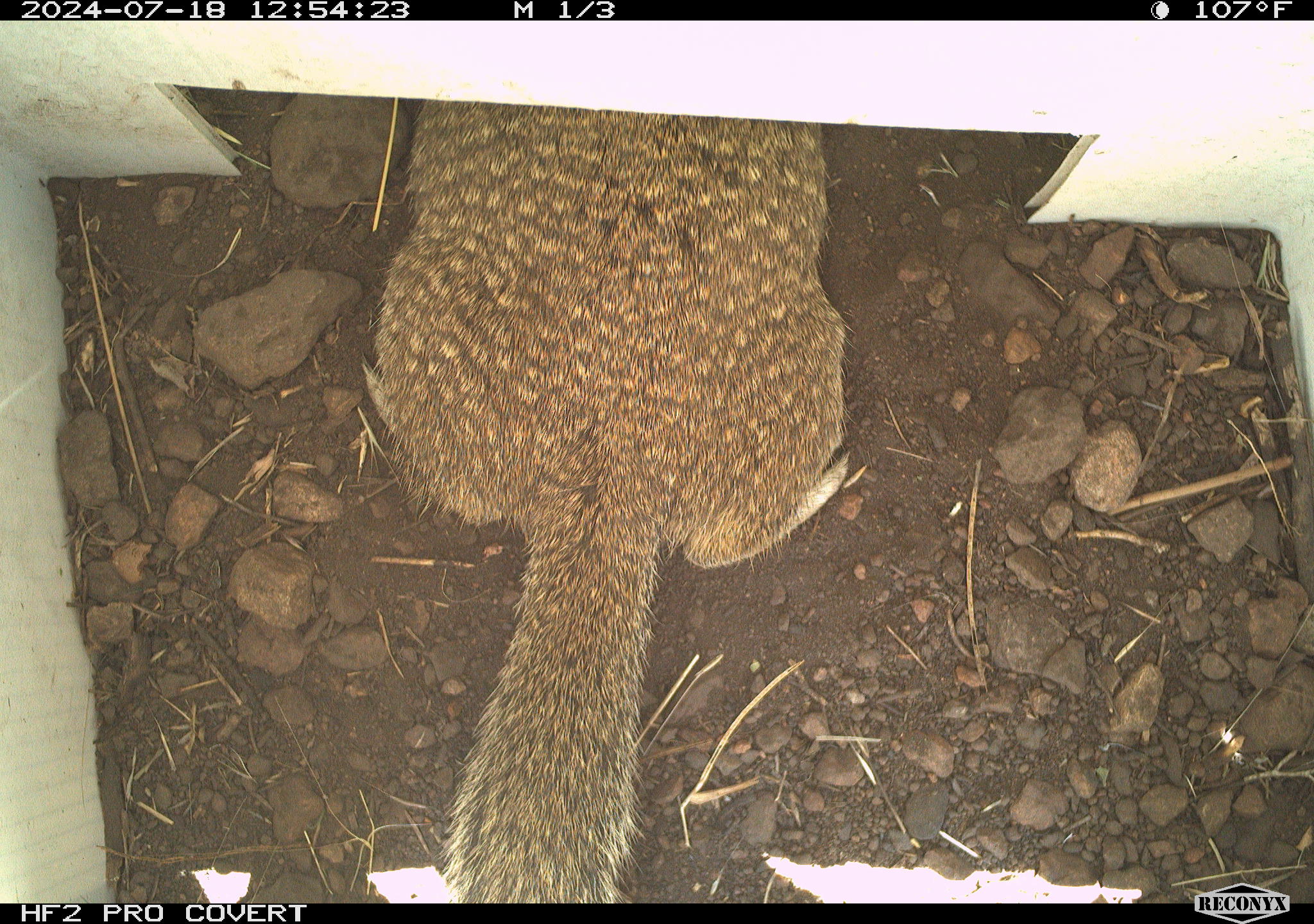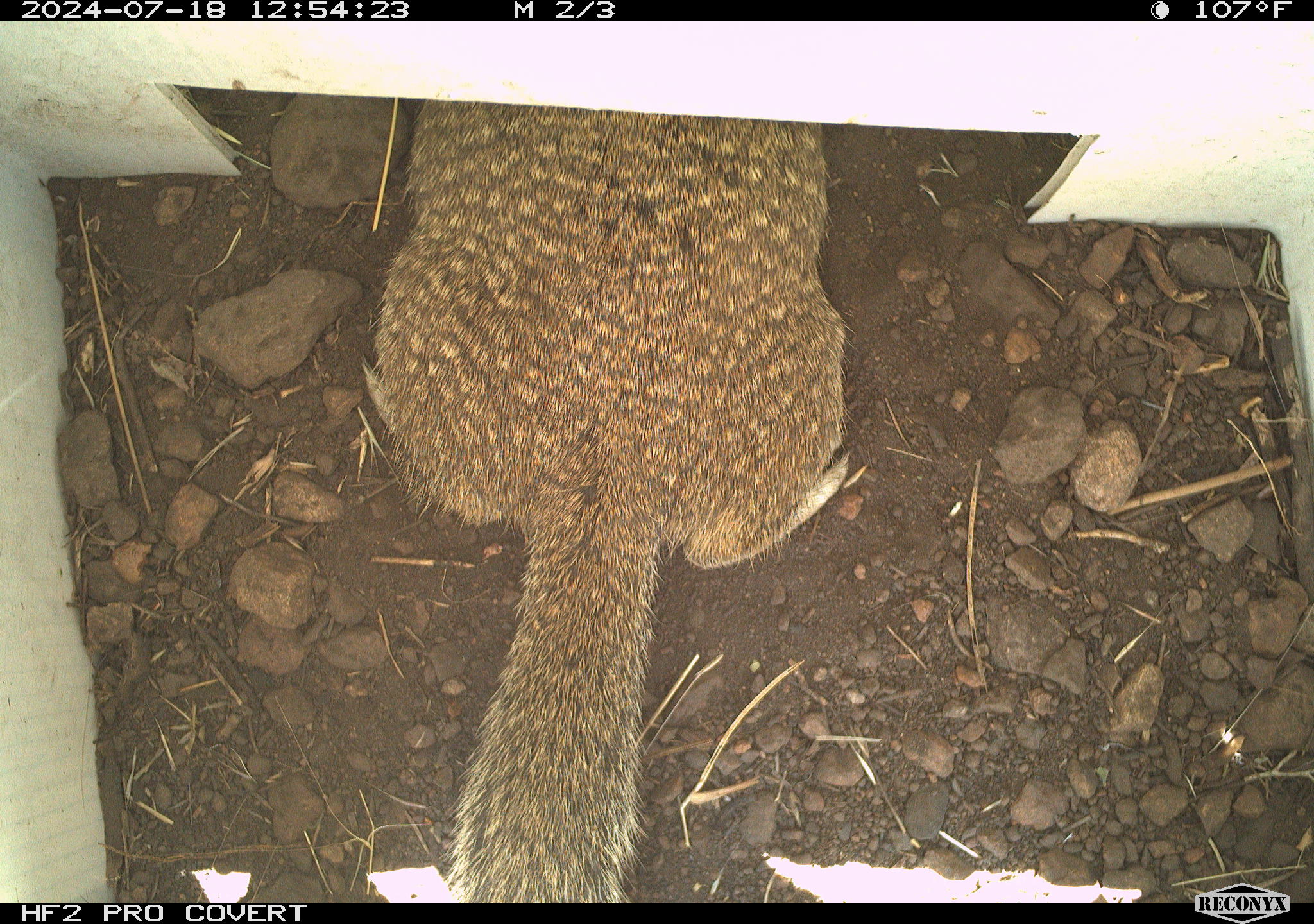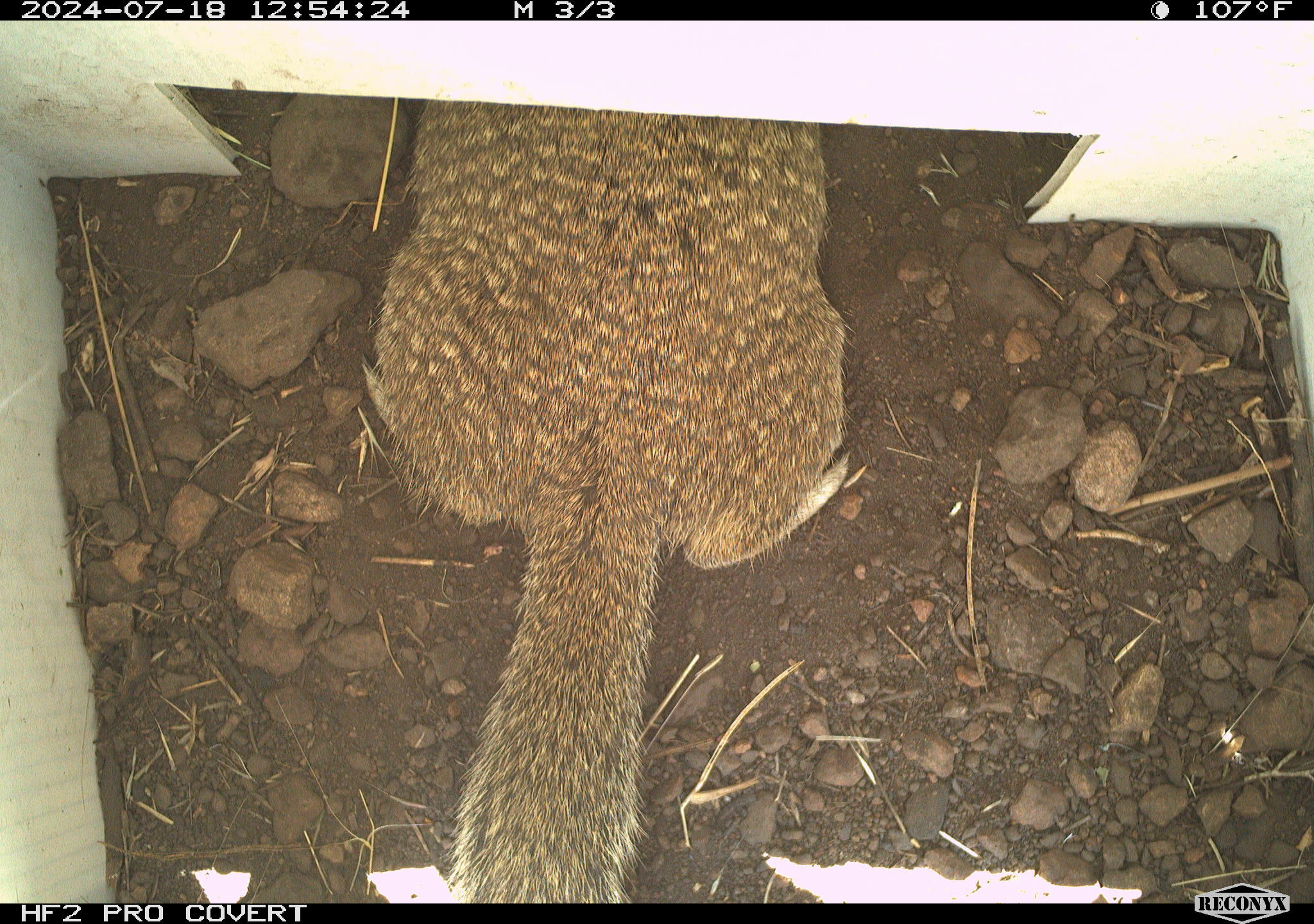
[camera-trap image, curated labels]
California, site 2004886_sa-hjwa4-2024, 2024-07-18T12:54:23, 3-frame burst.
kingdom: Animalia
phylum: Chordata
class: Mammalia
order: Rodentia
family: Sciuridae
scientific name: Sciuridae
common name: squirrels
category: sciuridae family